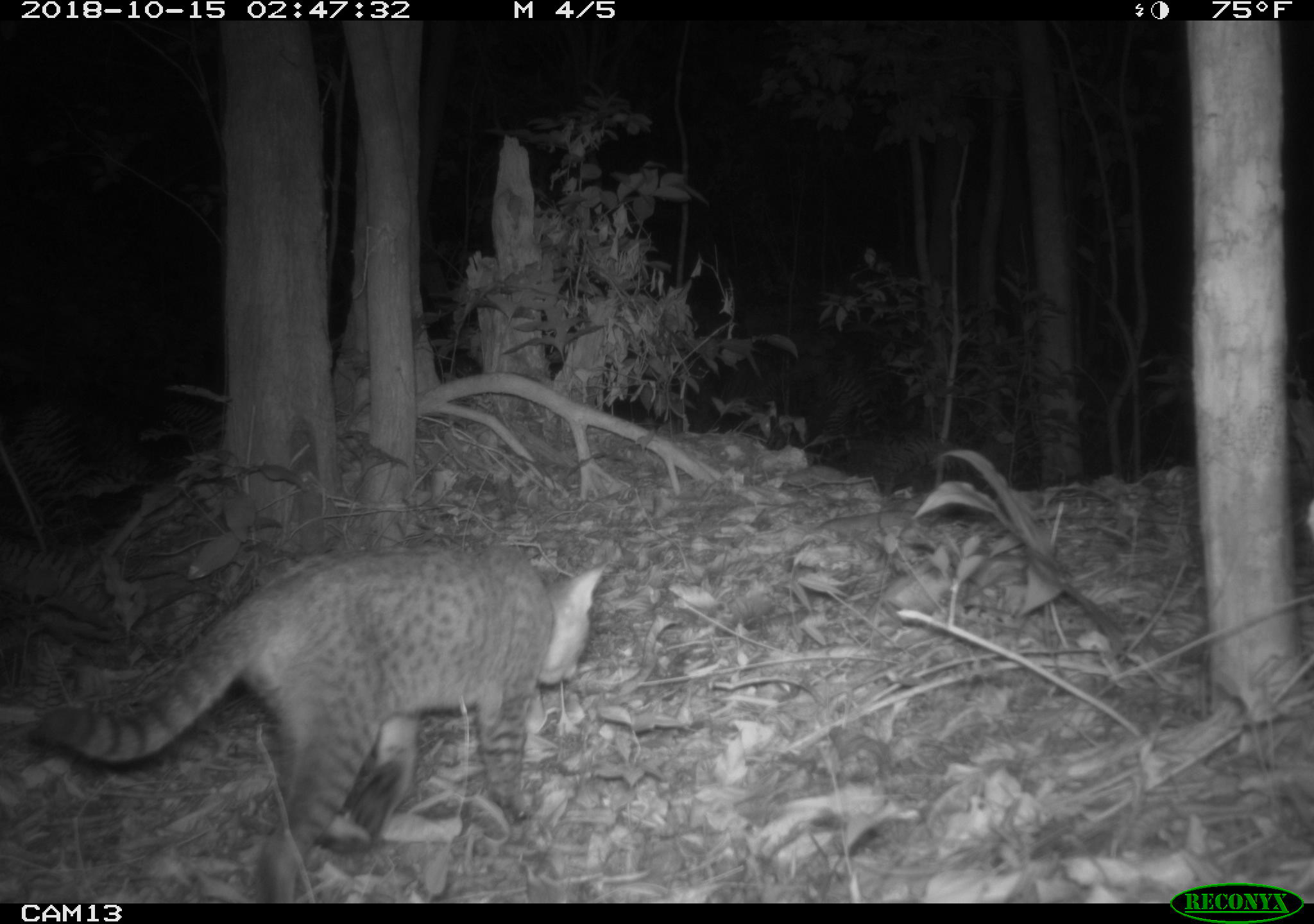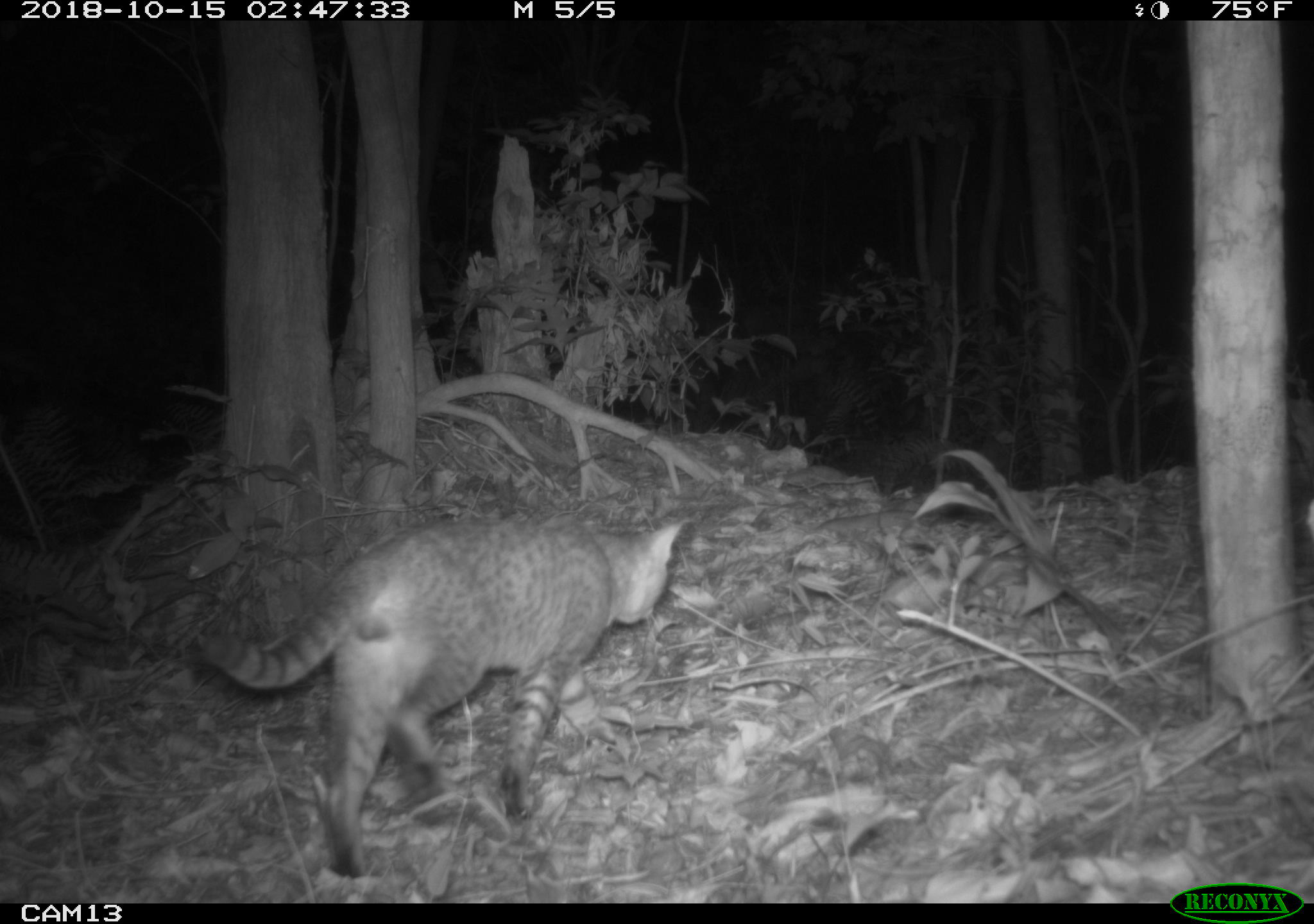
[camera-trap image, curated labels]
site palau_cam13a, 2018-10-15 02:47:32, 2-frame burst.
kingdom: Animalia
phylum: Chordata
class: Mammalia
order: Carnivora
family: Felidae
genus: Felis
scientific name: Felis catus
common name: cat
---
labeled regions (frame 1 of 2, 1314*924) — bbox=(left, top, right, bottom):
cat: bbox=(35, 536, 605, 903)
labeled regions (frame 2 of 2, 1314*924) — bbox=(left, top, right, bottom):
cat: bbox=(185, 512, 692, 882)